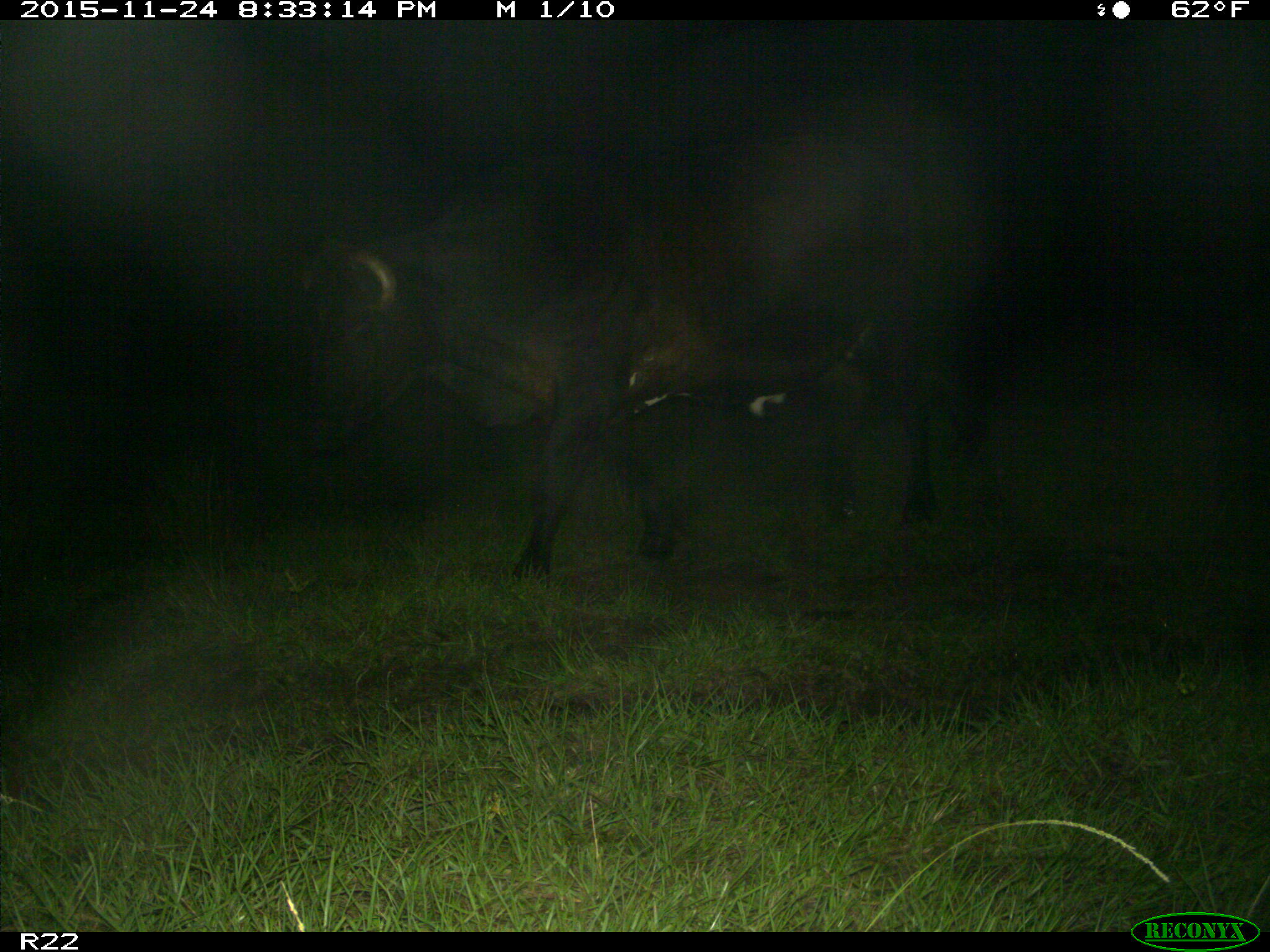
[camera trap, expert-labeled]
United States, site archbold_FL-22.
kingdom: Animalia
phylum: Chordata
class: Mammalia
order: Artiodactyla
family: Bovidae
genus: Bos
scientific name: Bos taurus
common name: domestic cow